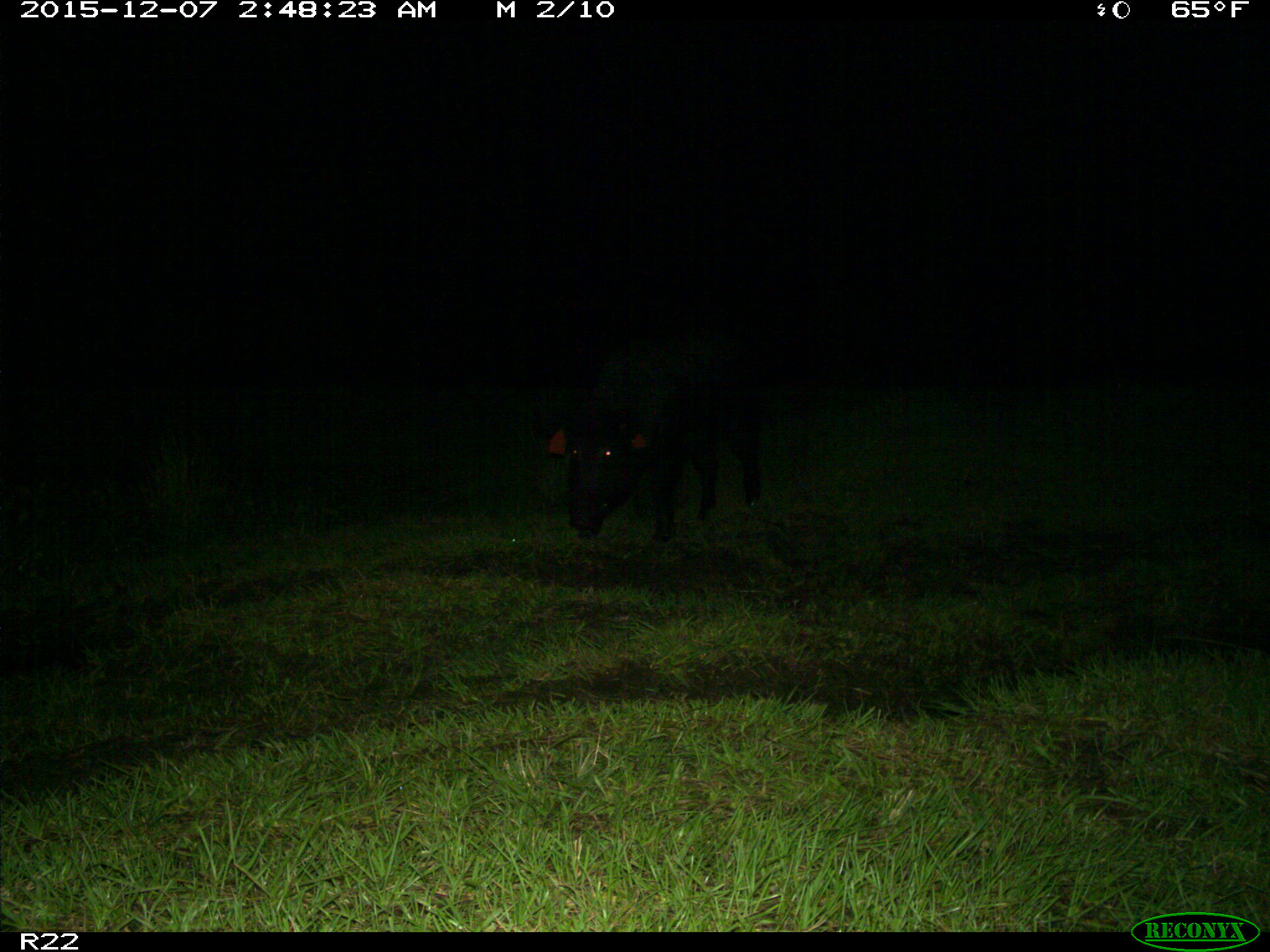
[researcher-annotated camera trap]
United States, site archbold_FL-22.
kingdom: Animalia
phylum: Chordata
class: Mammalia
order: Artiodactyla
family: Suidae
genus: Sus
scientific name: Sus scrofa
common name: wild boar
Sus scrofa (wild boar).